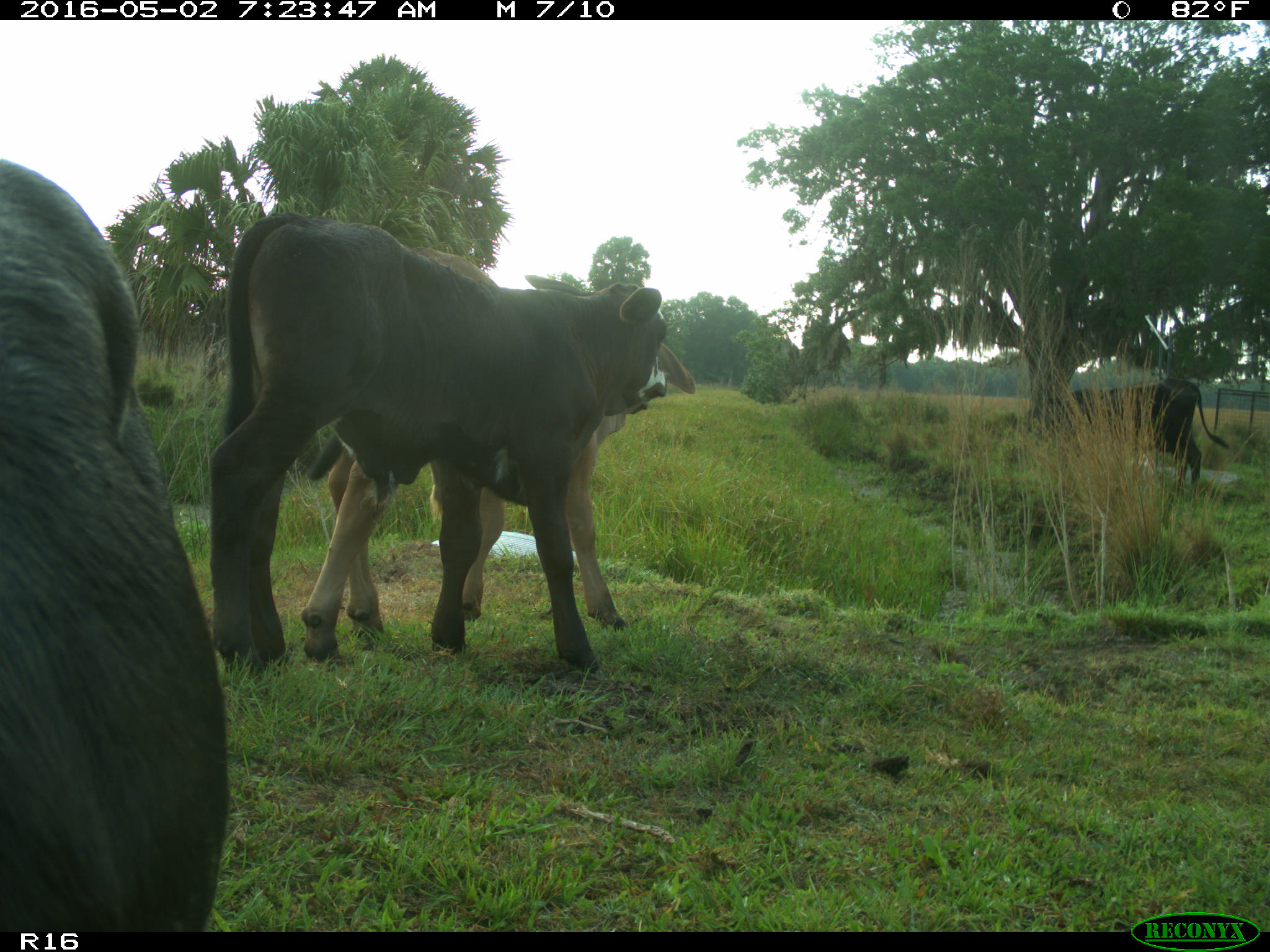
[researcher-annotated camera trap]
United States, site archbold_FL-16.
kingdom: Animalia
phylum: Chordata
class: Mammalia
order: Artiodactyla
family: Bovidae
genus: Bos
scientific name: Bos taurus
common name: domestic cow